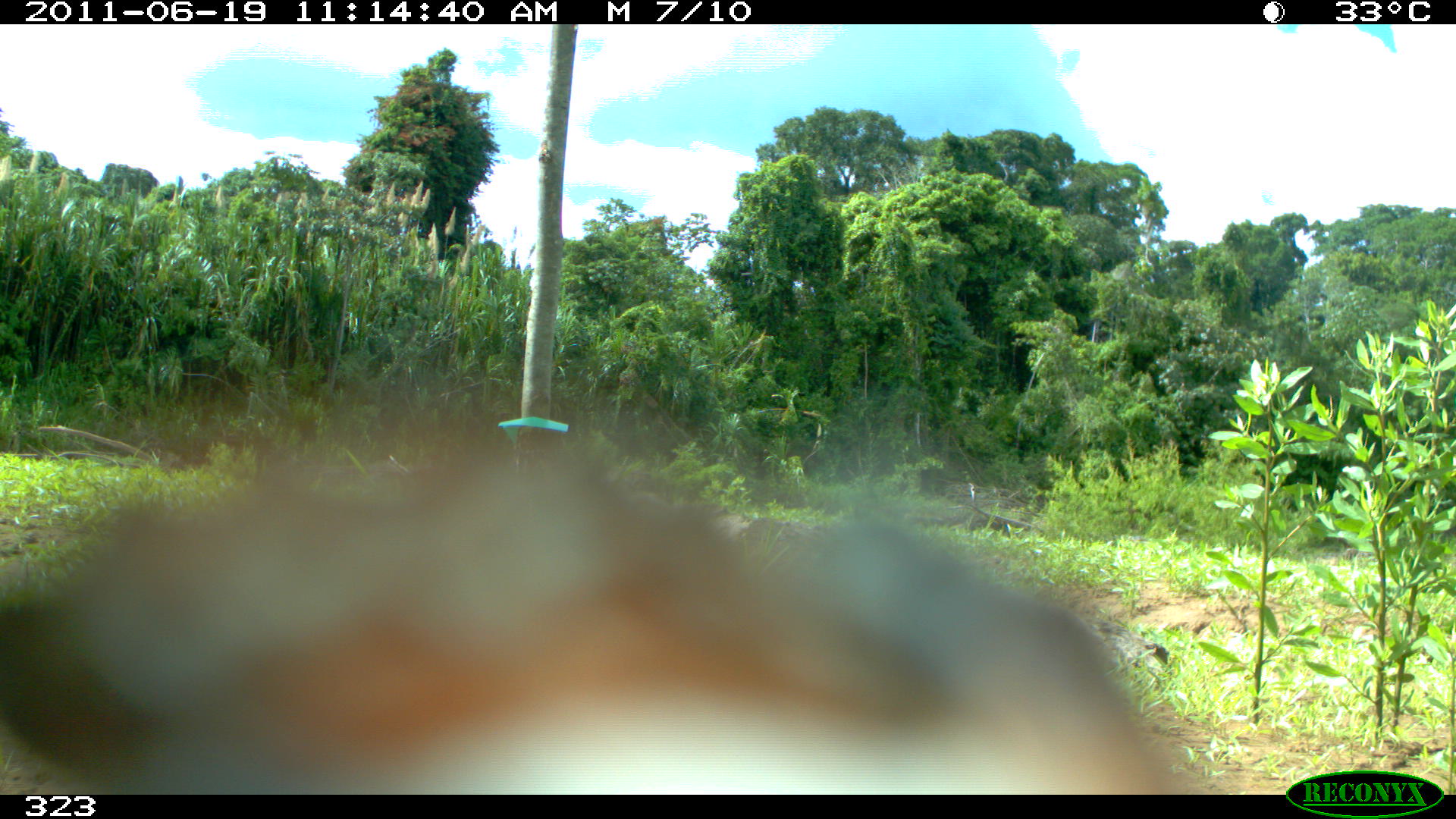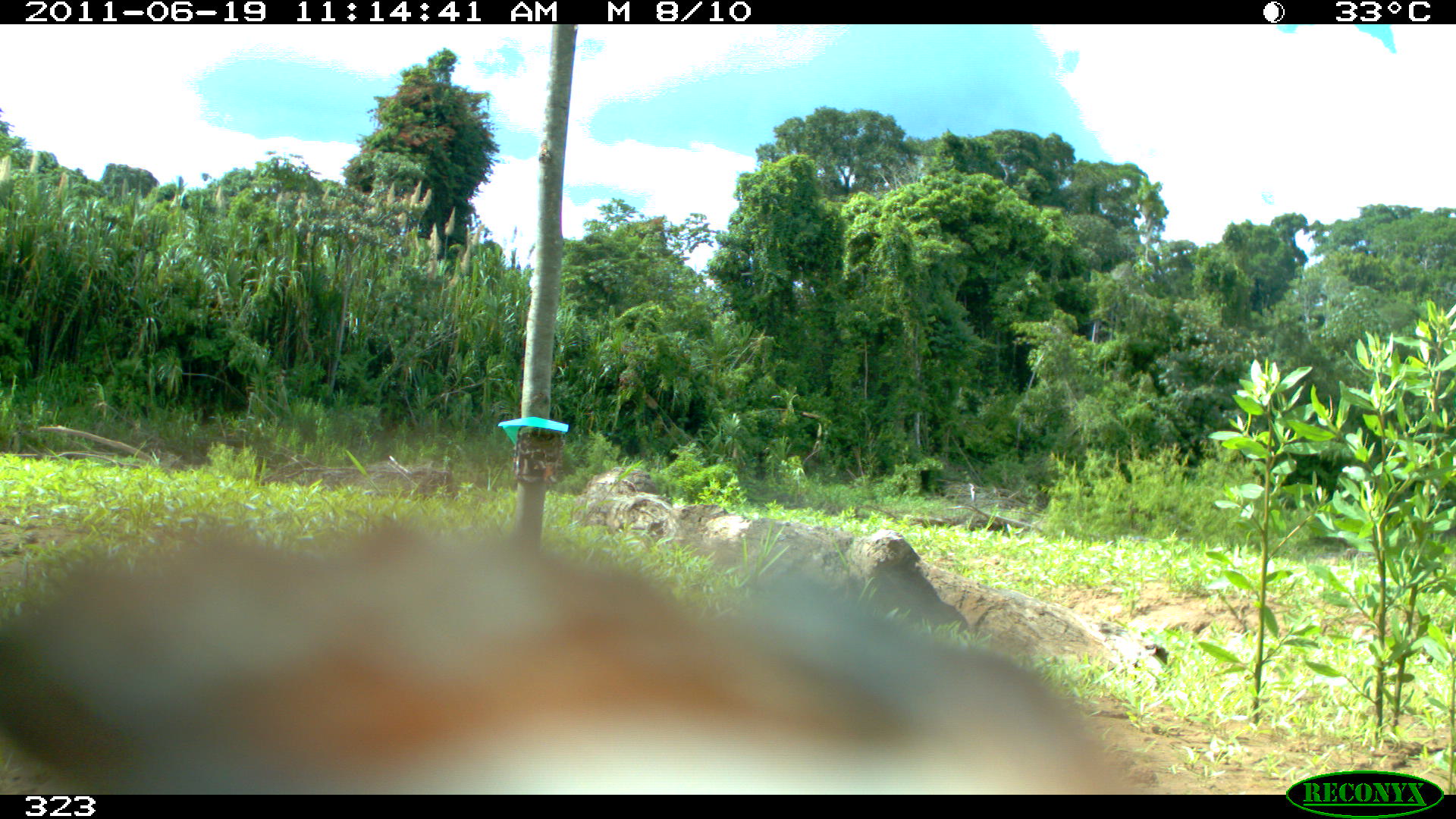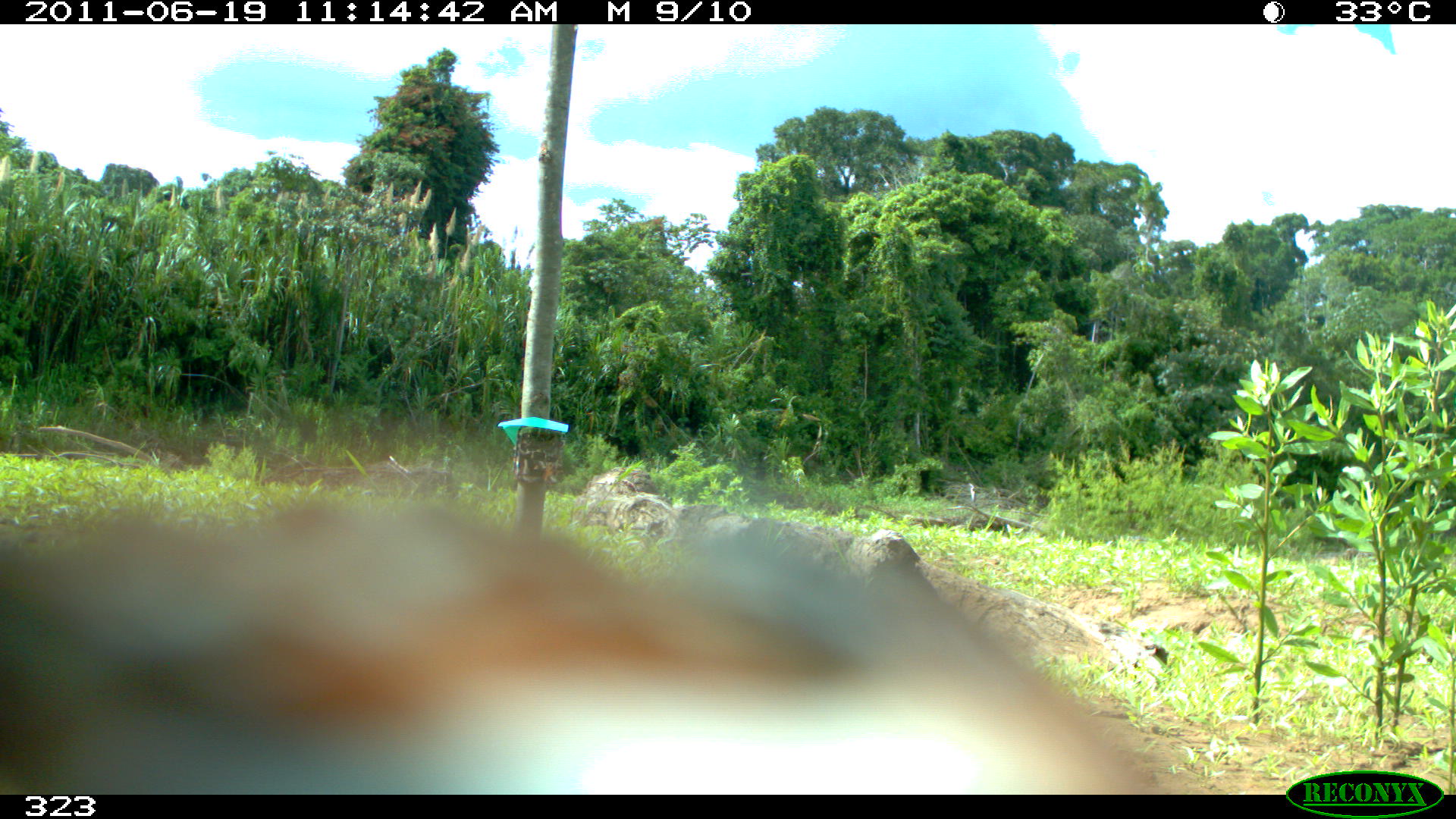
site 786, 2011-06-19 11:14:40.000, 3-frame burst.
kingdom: Animalia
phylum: Chordata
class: Aves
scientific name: Aves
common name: bird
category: unknown bird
Unknown bird (bird) (Aves).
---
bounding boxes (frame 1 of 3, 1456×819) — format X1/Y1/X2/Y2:
unknown bird: 0/439/1180/793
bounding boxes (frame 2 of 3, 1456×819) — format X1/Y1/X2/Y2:
unknown bird: 0/517/1131/793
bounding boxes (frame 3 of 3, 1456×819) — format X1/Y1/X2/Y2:
unknown bird: 0/494/1142/793